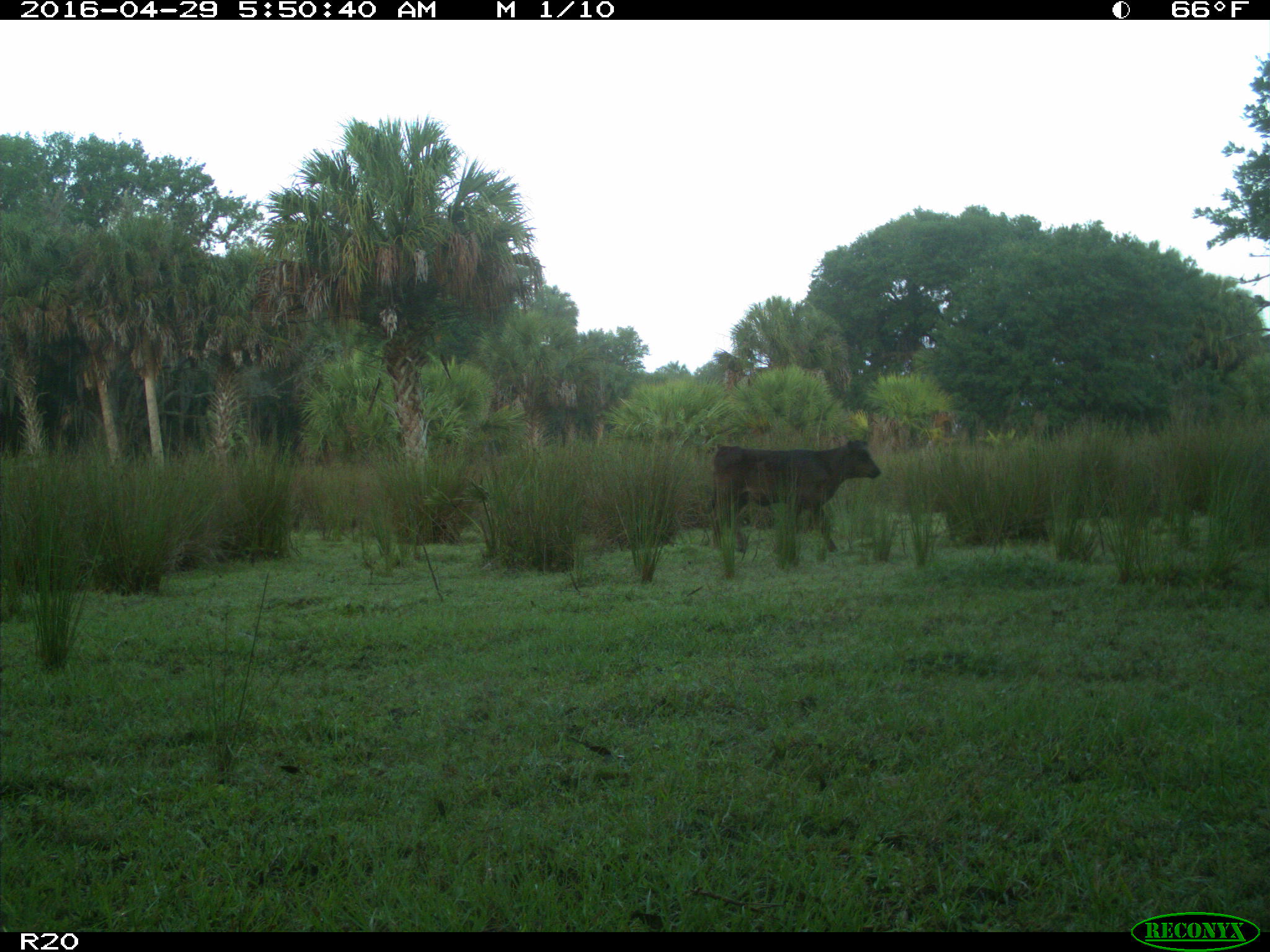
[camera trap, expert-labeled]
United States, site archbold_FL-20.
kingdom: Animalia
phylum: Chordata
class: Mammalia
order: Artiodactyla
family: Bovidae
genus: Bos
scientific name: Bos taurus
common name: domestic cow